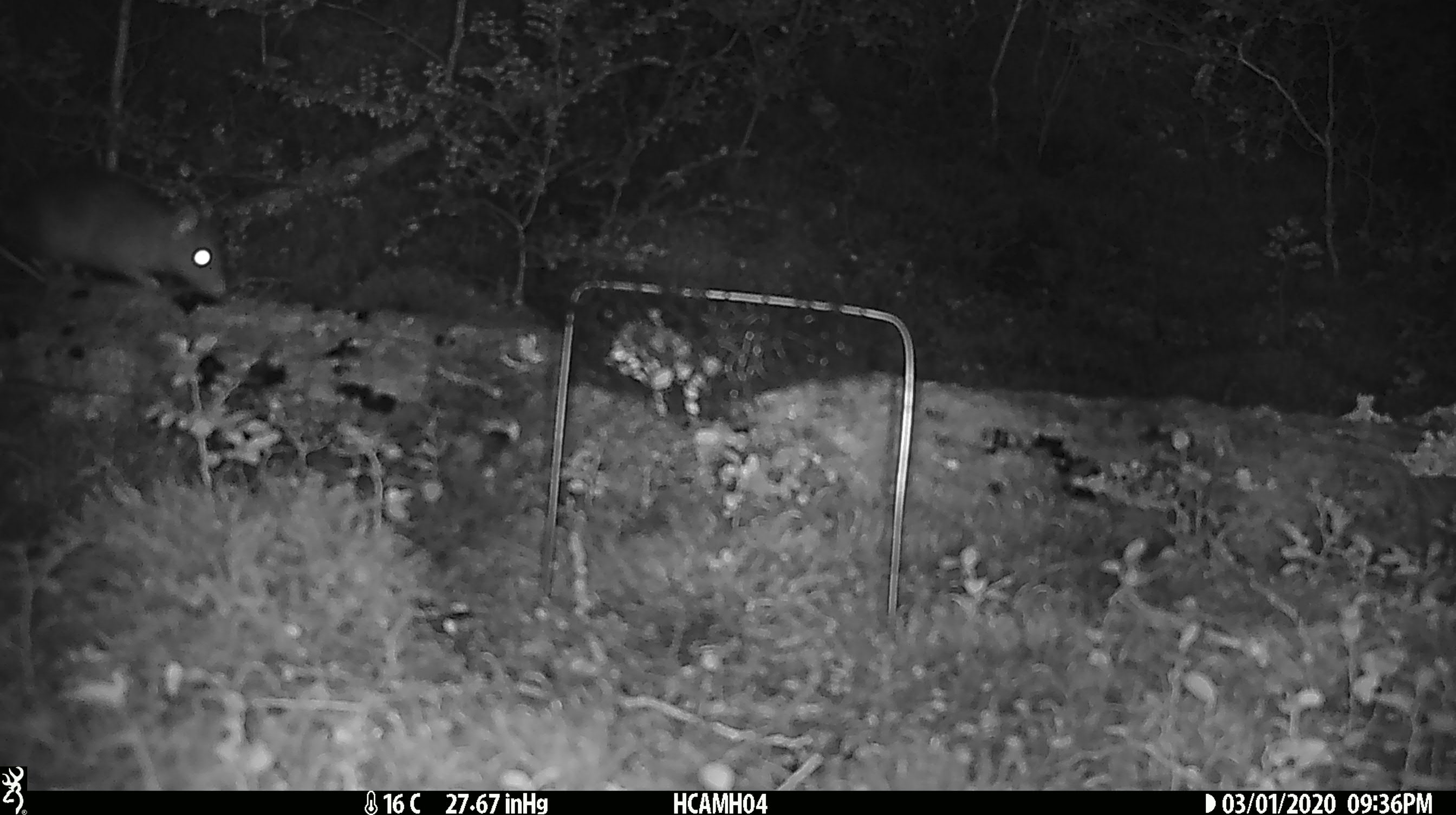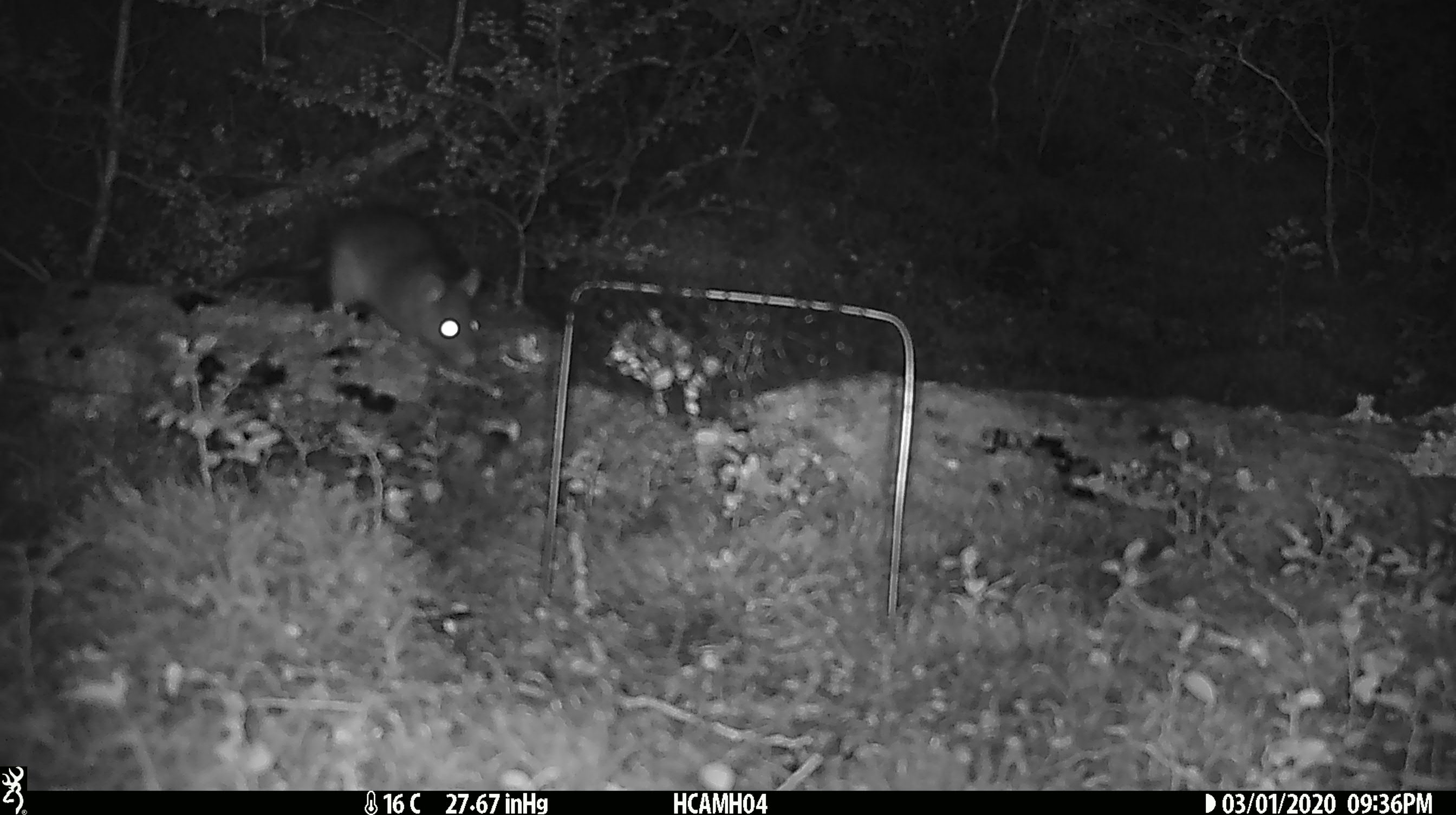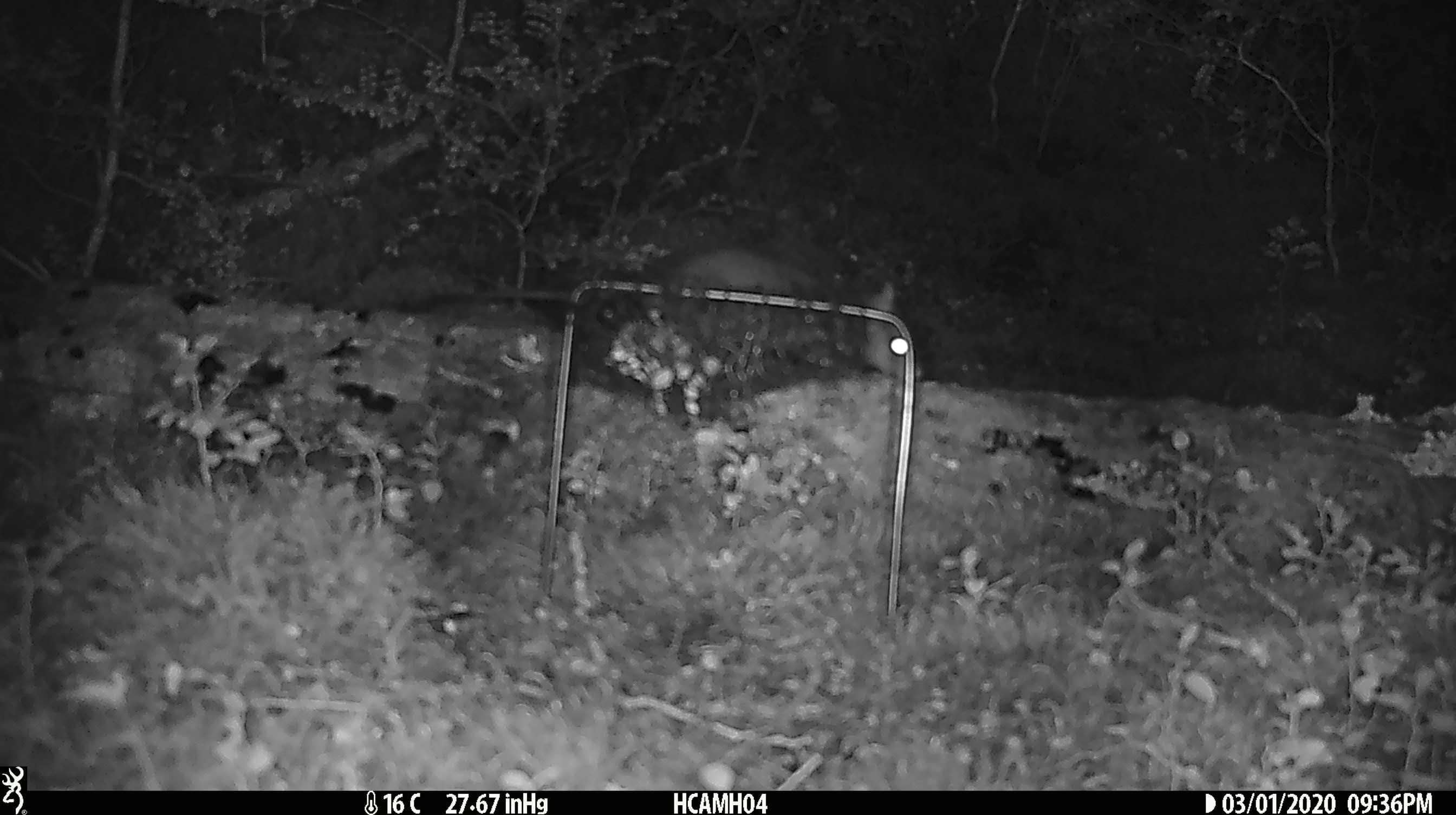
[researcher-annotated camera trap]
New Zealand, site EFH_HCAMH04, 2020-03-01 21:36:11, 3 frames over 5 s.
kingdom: Animalia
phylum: Chordata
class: Mammalia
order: Rodentia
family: Muridae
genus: Rattus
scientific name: Rattus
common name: rat